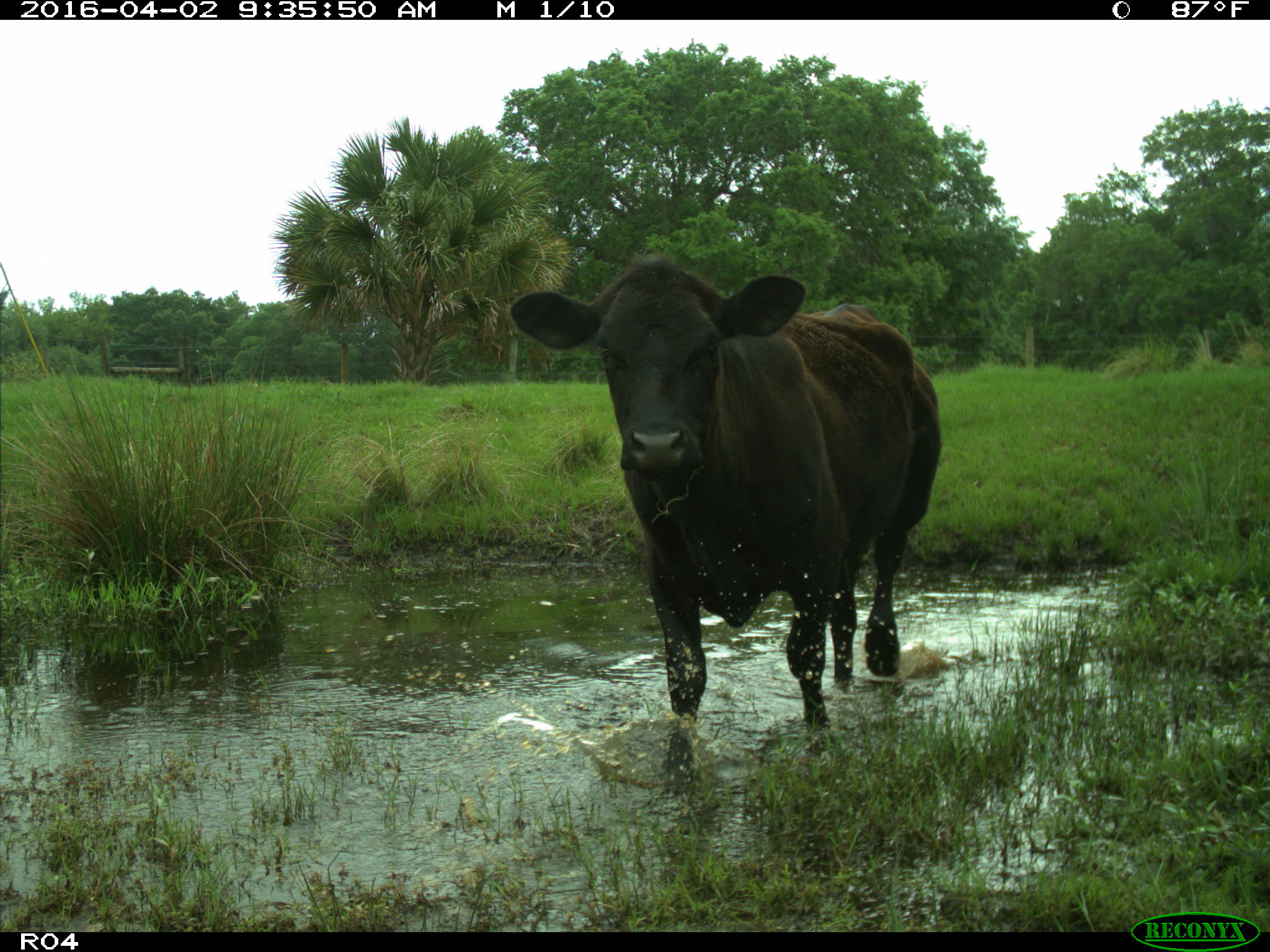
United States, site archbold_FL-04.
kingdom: Animalia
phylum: Chordata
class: Mammalia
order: Artiodactyla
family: Bovidae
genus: Bos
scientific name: Bos taurus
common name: domestic cow